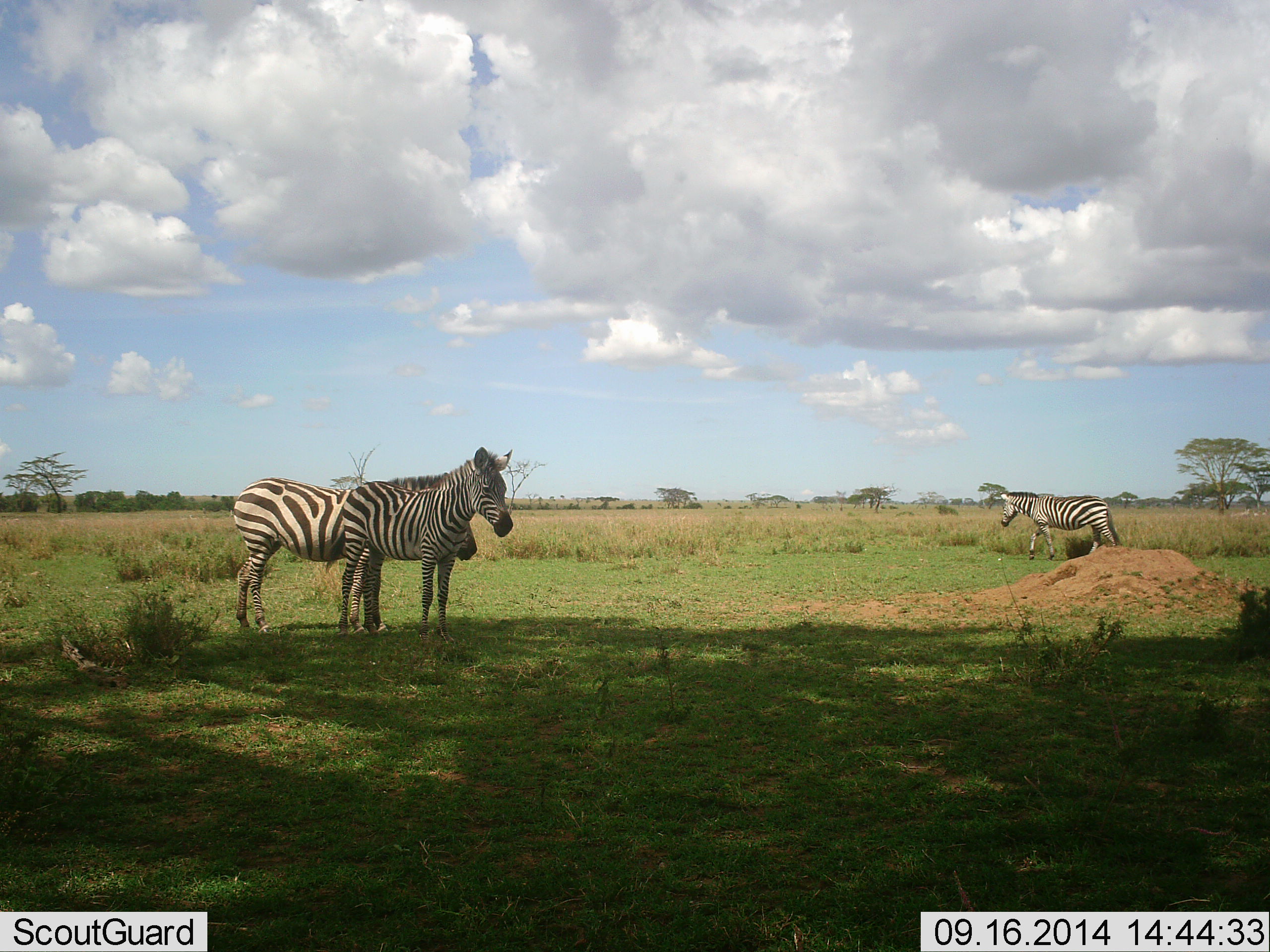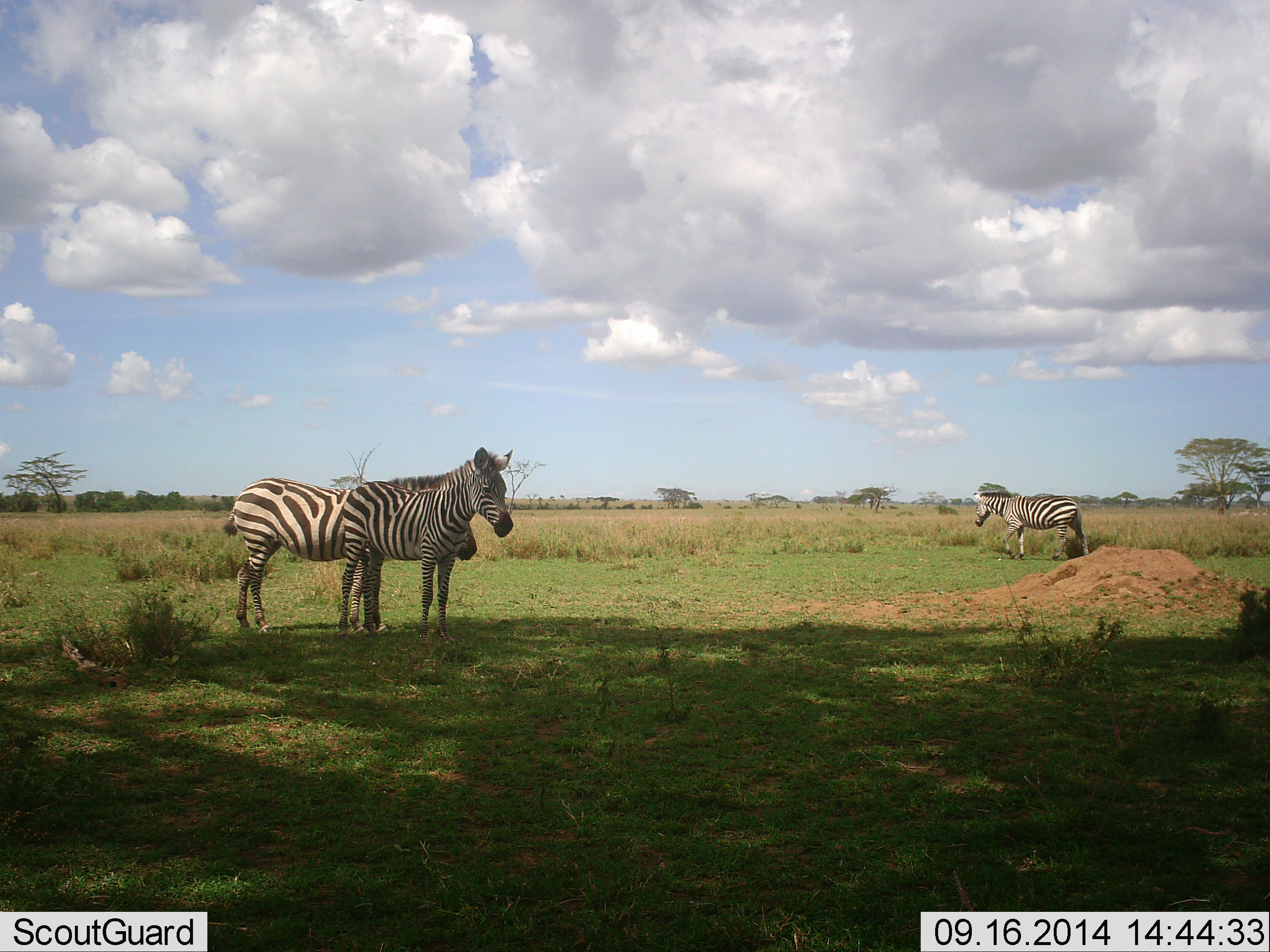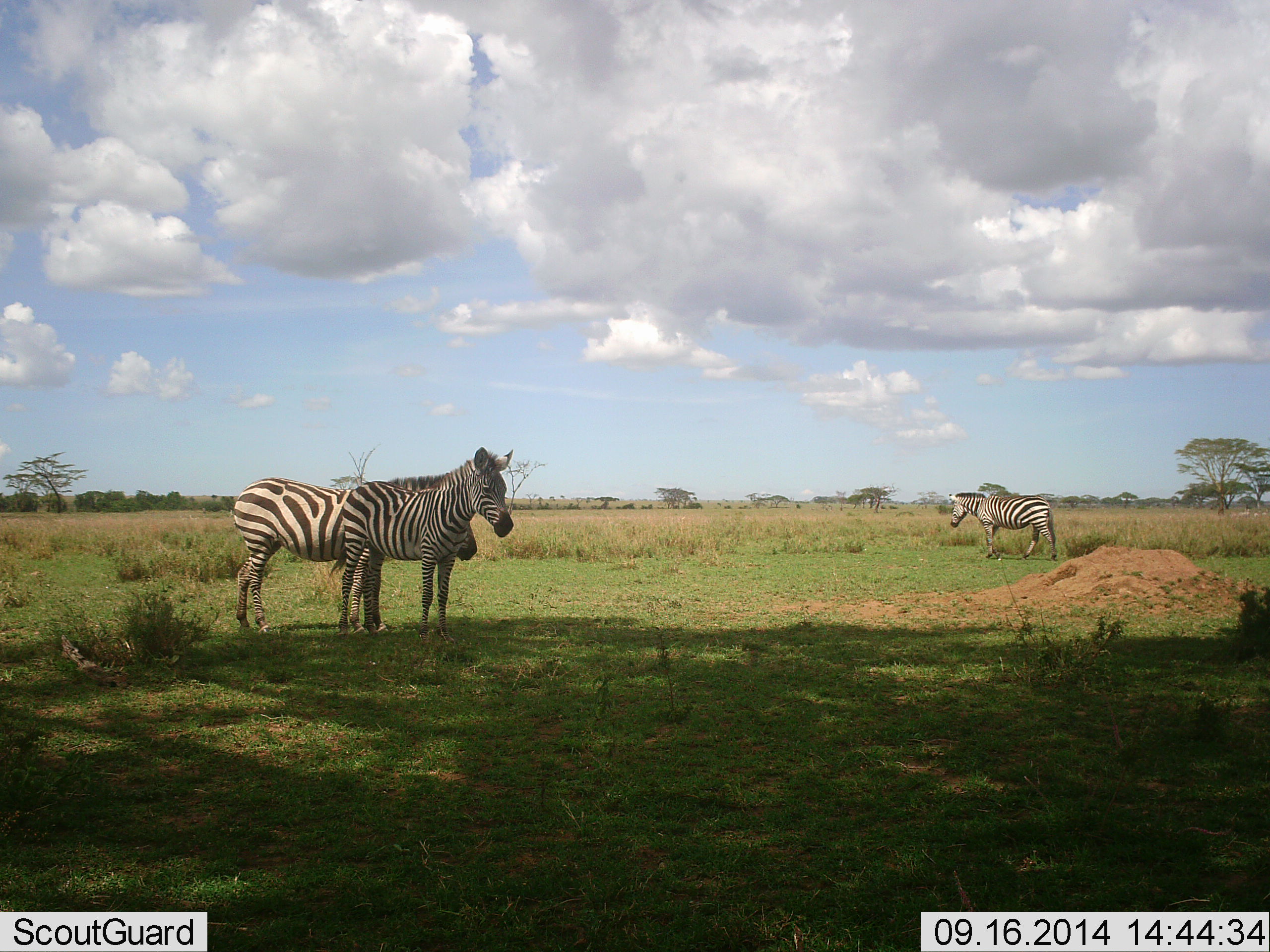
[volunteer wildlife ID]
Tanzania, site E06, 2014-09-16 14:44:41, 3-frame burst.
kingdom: Animalia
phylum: Chordata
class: Mammalia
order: Perissodactyla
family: Equidae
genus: Equus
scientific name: Equus quagga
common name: plains zebra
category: zebra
Zebra (plains zebra) (Equus quagga), count 3. Behavior (volunteer vote fractions): standing 100%, resting 0%, moving 80%, interacting 0%. Young present (vote fraction): 0%. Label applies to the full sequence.